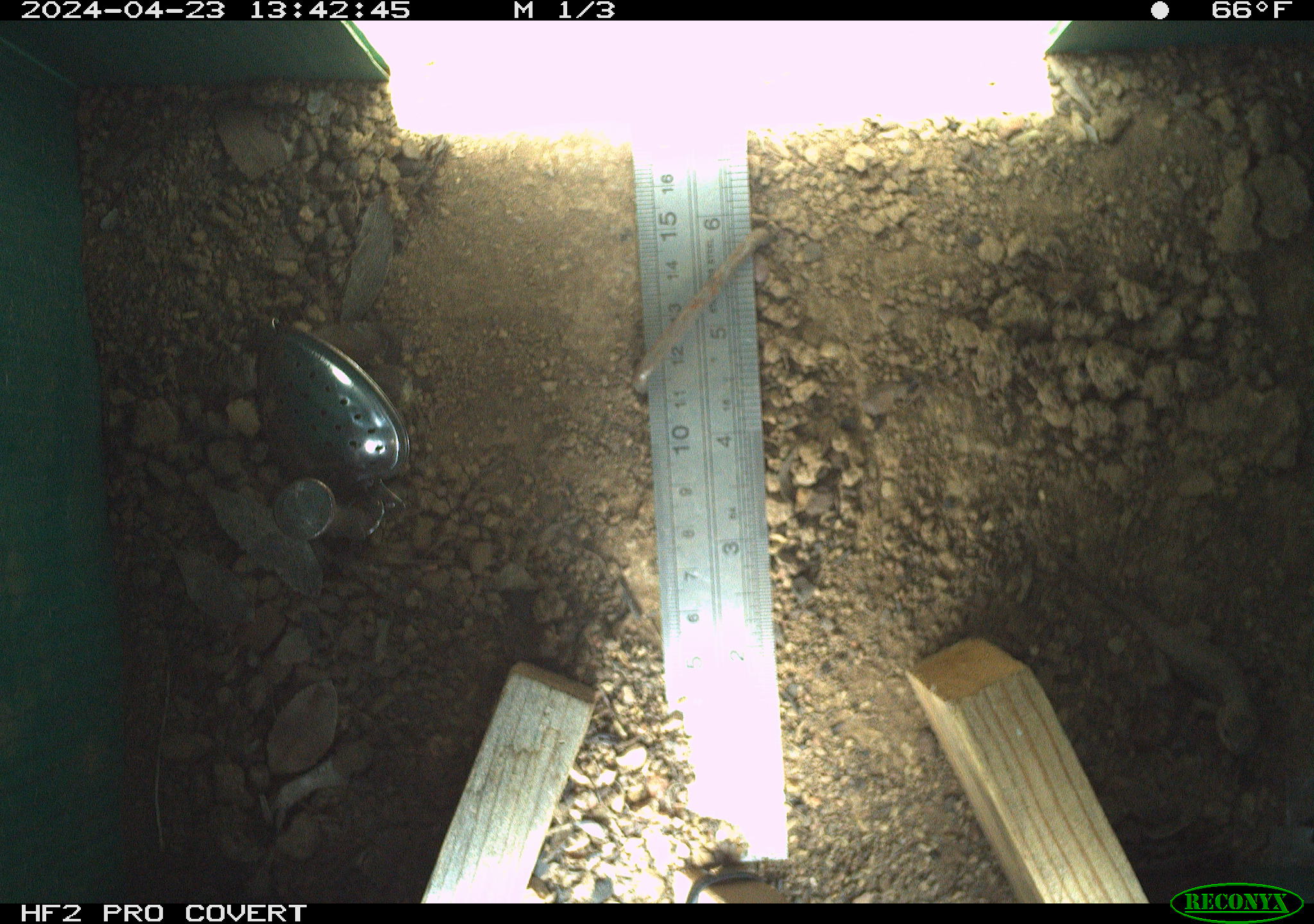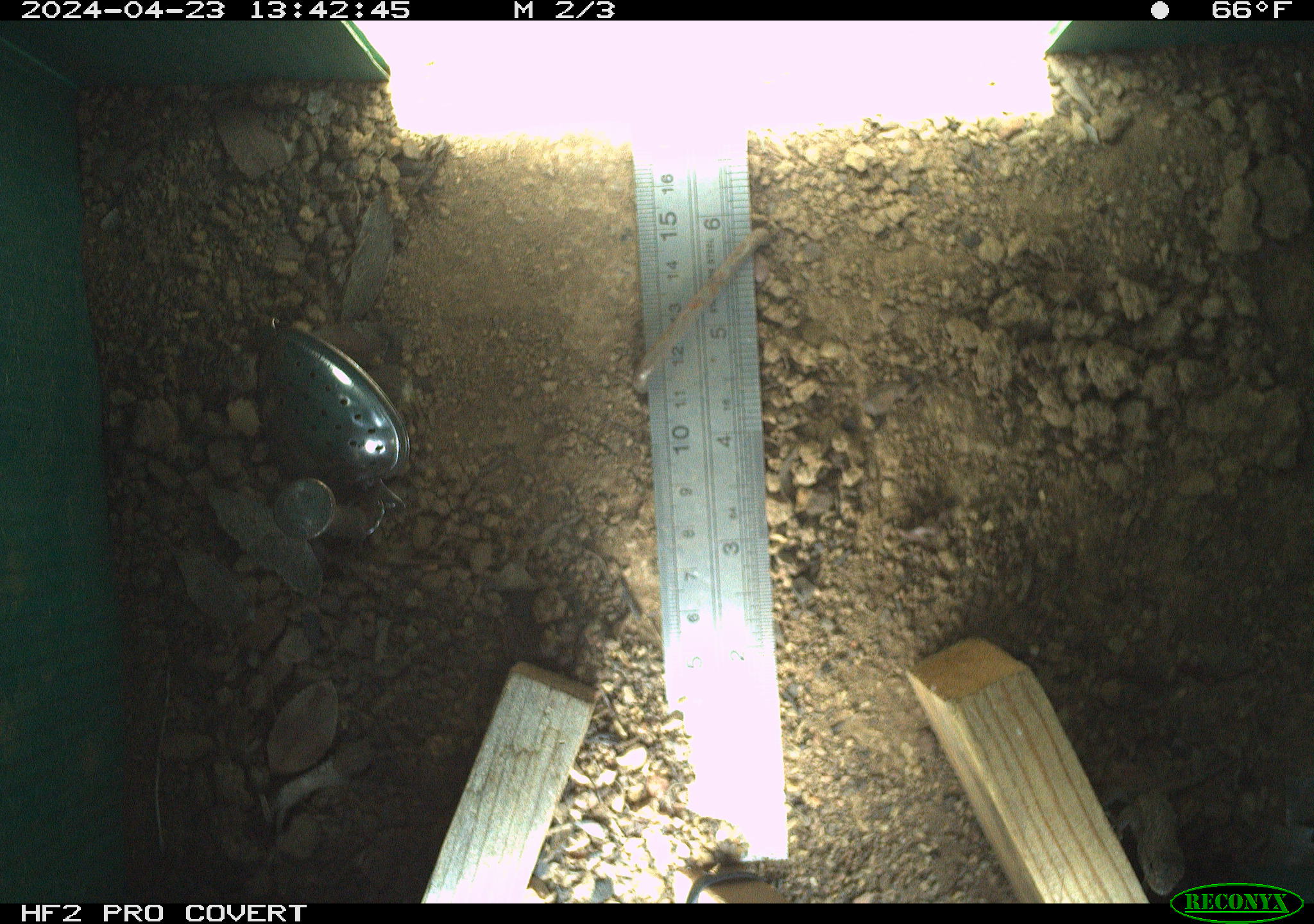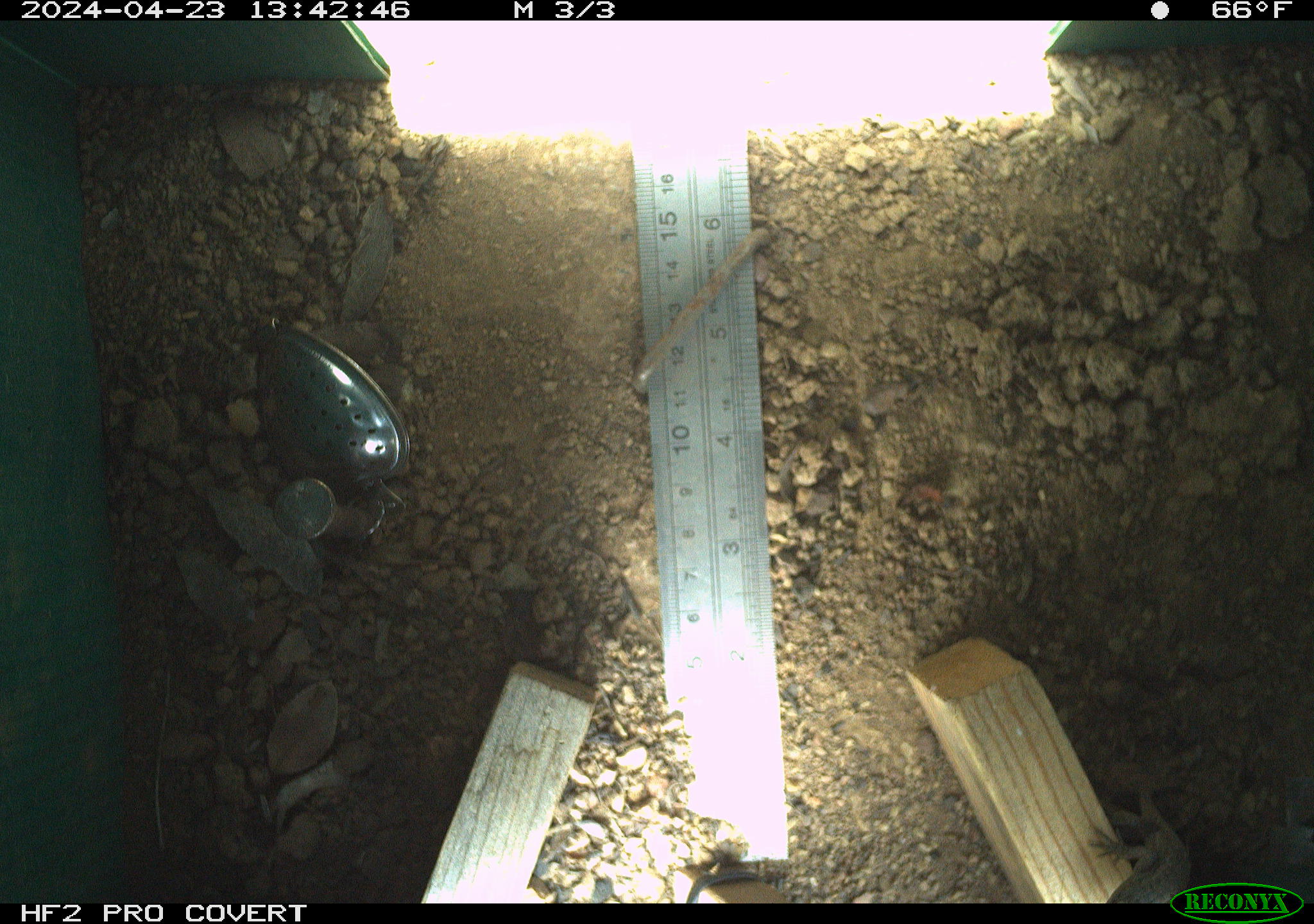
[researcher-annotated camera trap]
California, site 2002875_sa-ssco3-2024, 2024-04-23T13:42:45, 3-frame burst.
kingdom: Animalia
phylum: Chordata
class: Reptilia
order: Squamata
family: Phrynosomatidae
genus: Sceloporus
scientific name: Sceloporus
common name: spiny lizards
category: sceloporus species